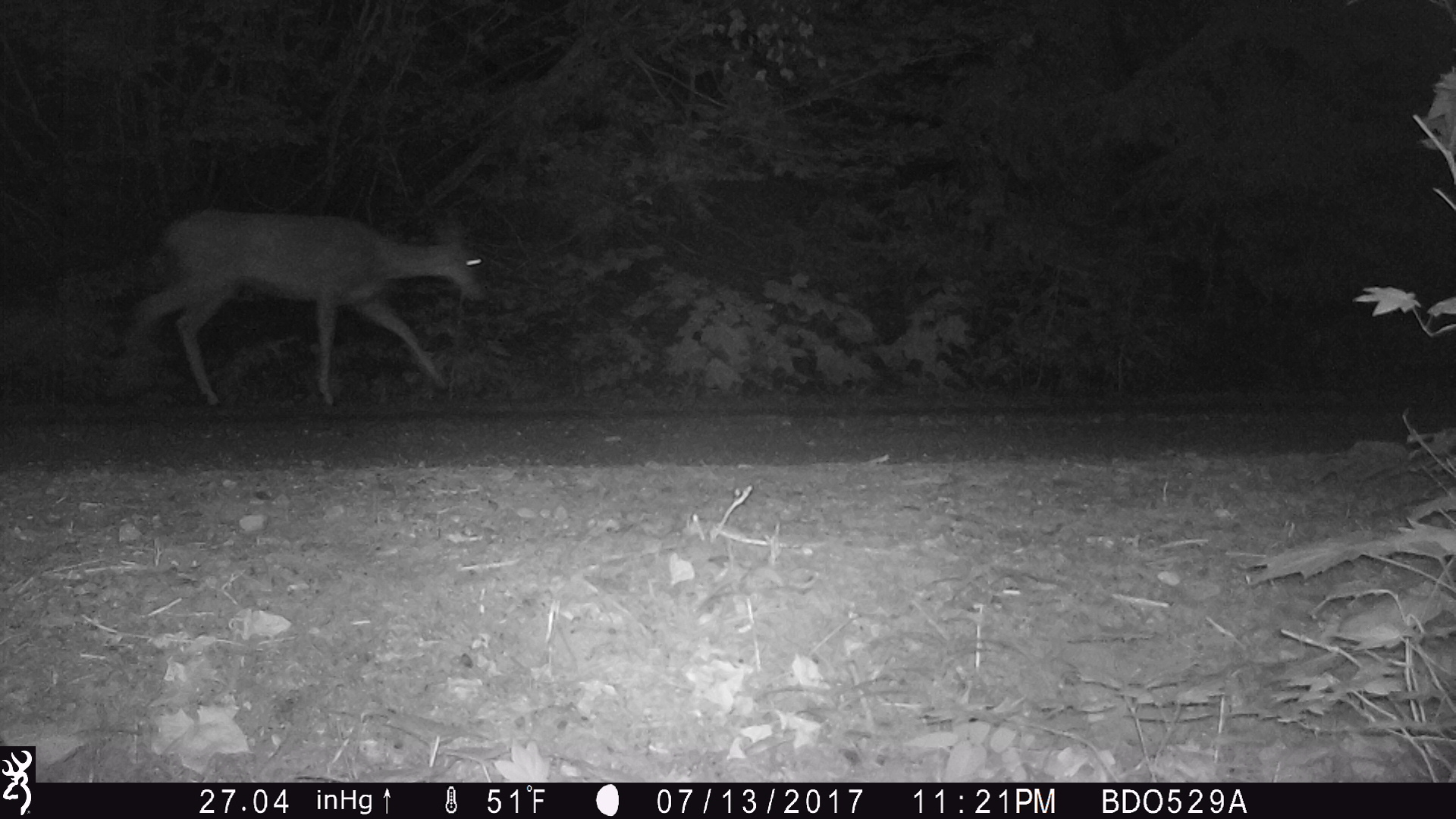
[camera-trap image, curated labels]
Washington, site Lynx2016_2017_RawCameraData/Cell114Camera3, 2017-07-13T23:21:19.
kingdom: Animalia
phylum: Chordata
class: Mammalia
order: Artiodactyla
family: Cervidae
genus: Odocoileus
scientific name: Odocoileus hemionus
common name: mule deer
Odocoileus hemionus (mule deer). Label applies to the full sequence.